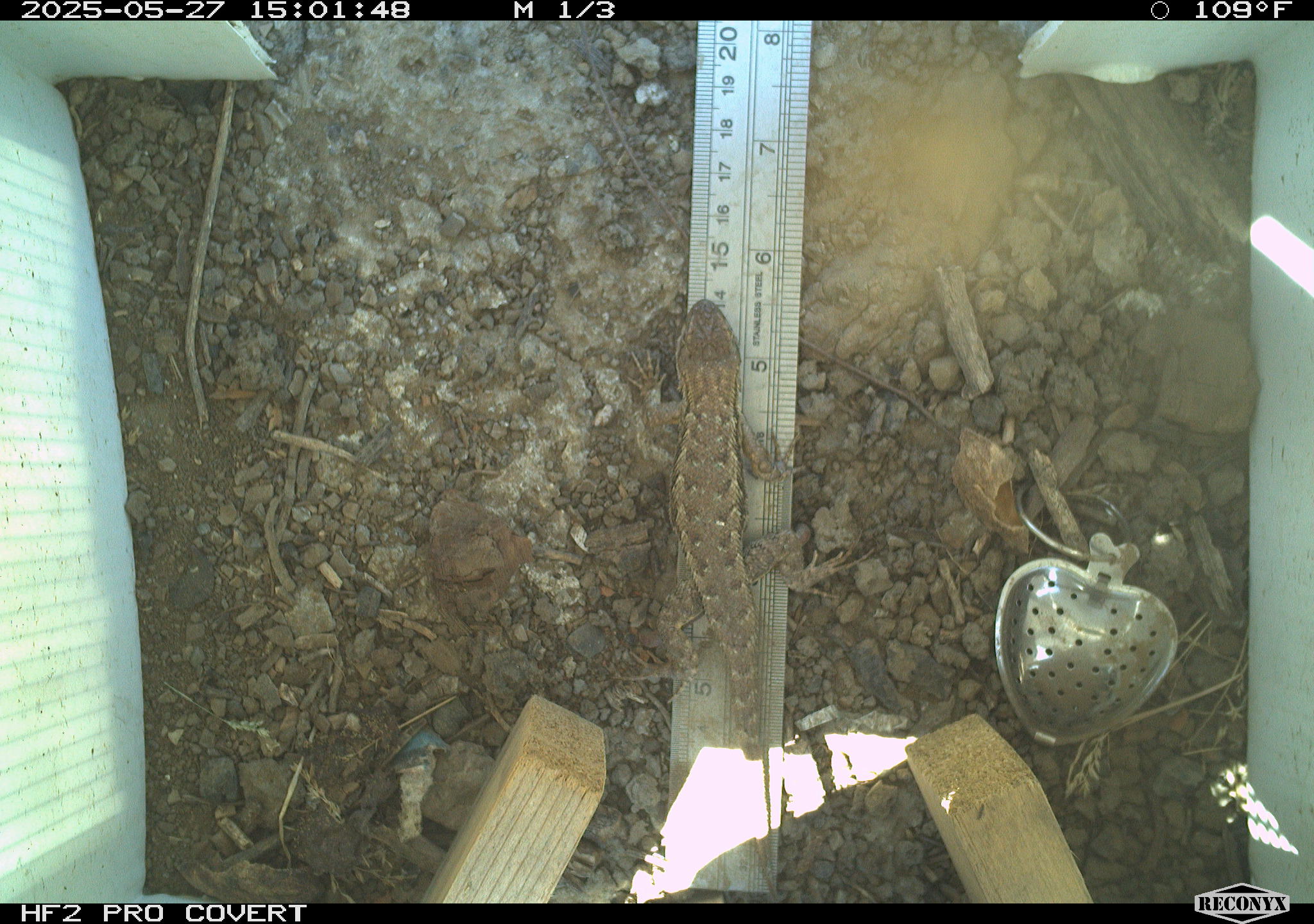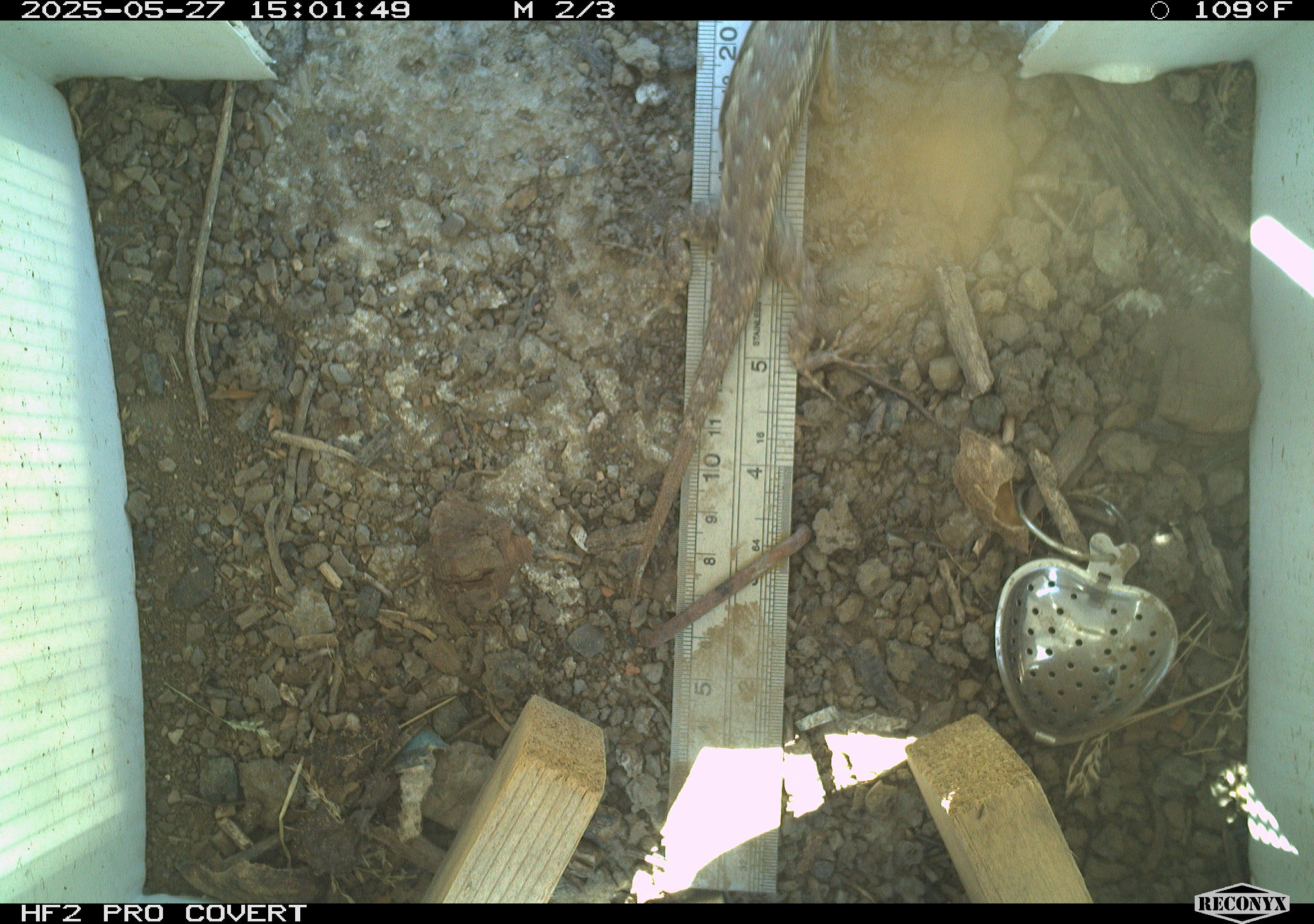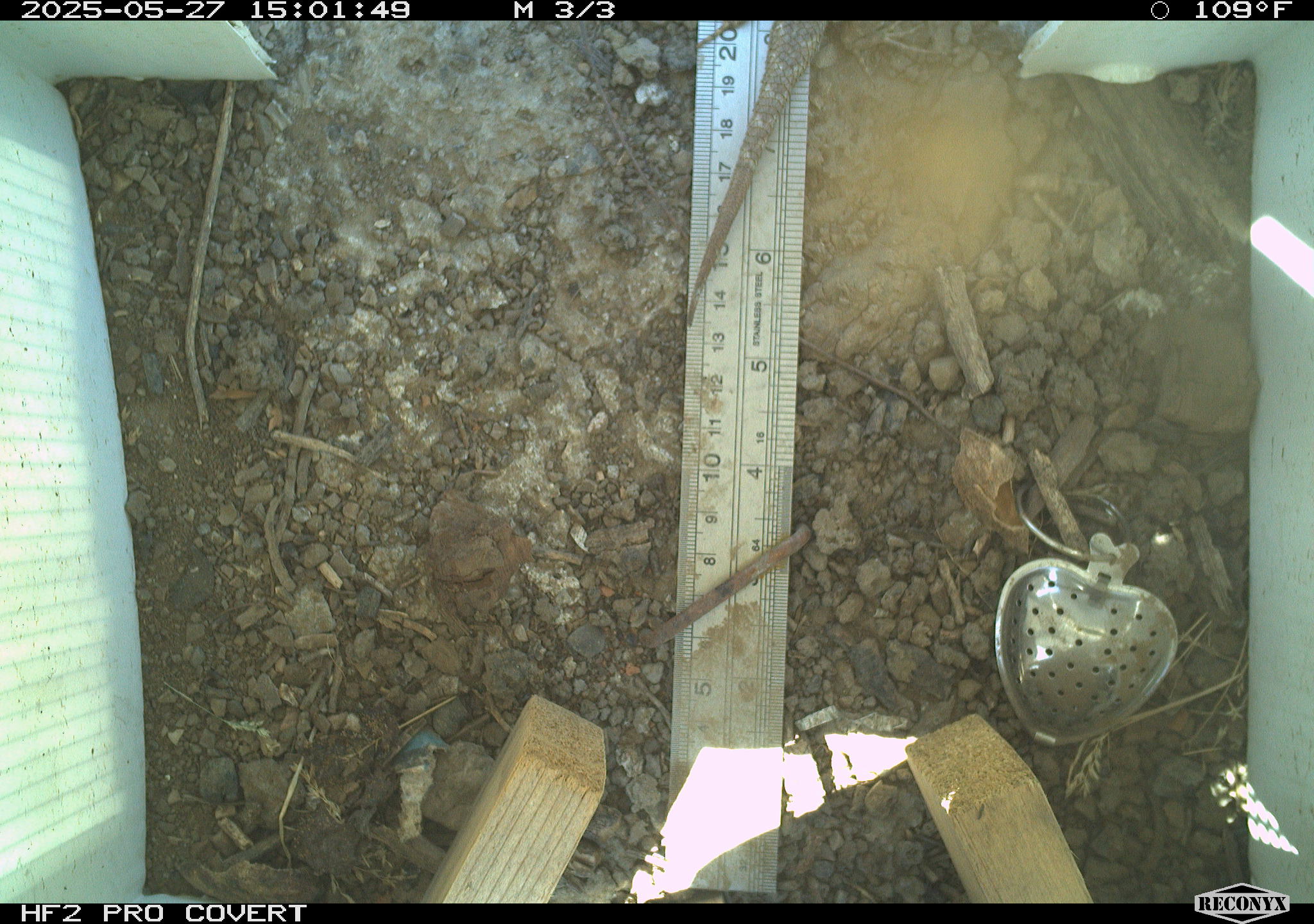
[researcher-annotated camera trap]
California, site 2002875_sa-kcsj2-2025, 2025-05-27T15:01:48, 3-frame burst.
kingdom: Animalia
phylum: Chordata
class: Reptilia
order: Squamata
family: Phrynosomatidae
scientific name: Phrynosomatidae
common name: north american spiny lizards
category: sceloporus/uta species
Sceloporus/uta species (north american spiny lizards) (Phrynosomatidae).